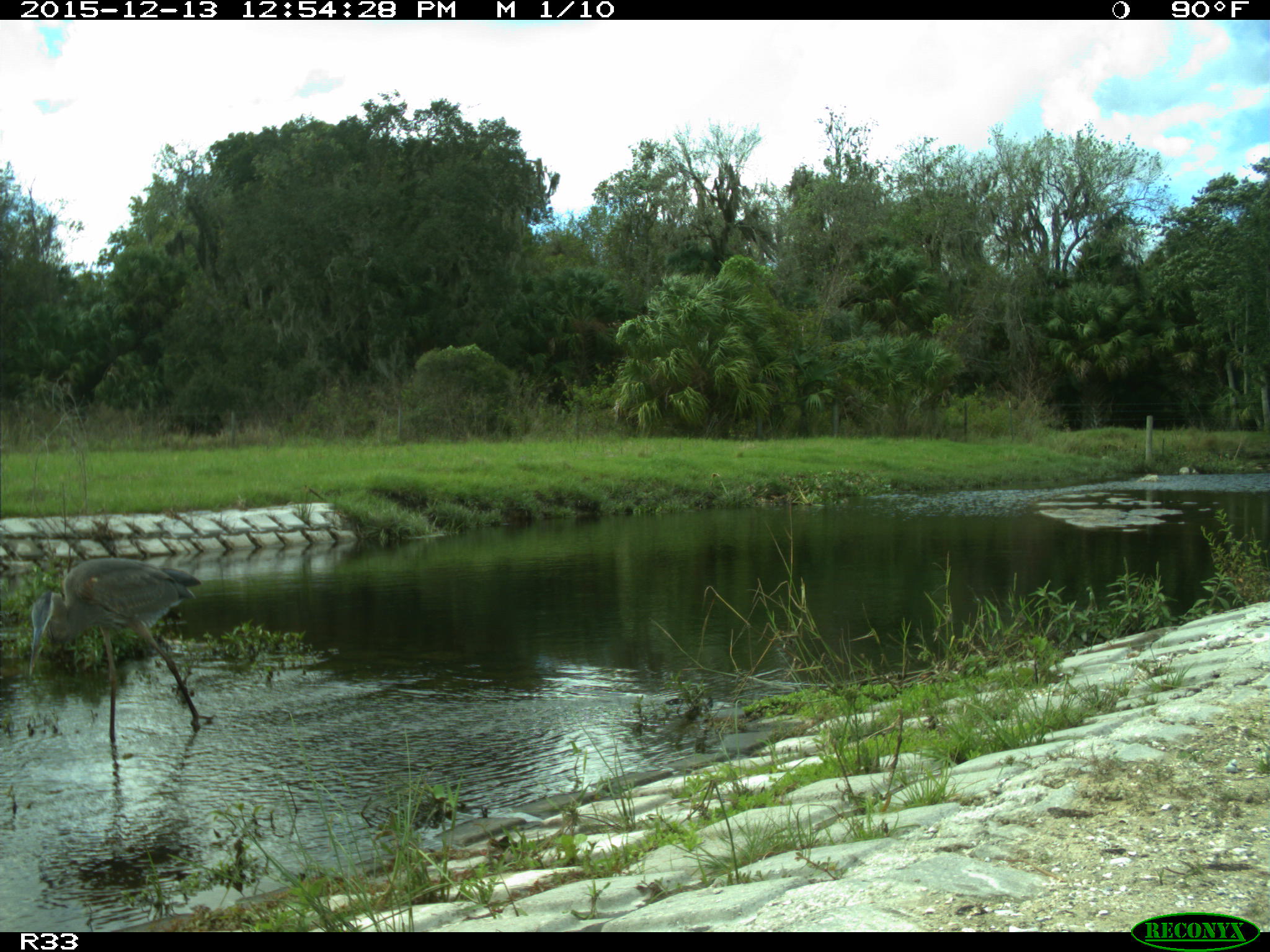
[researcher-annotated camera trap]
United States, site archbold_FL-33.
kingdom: Animalia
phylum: Chordata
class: Aves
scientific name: Aves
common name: birds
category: unidentified bird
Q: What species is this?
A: Unidentified bird (birds) (Aves).